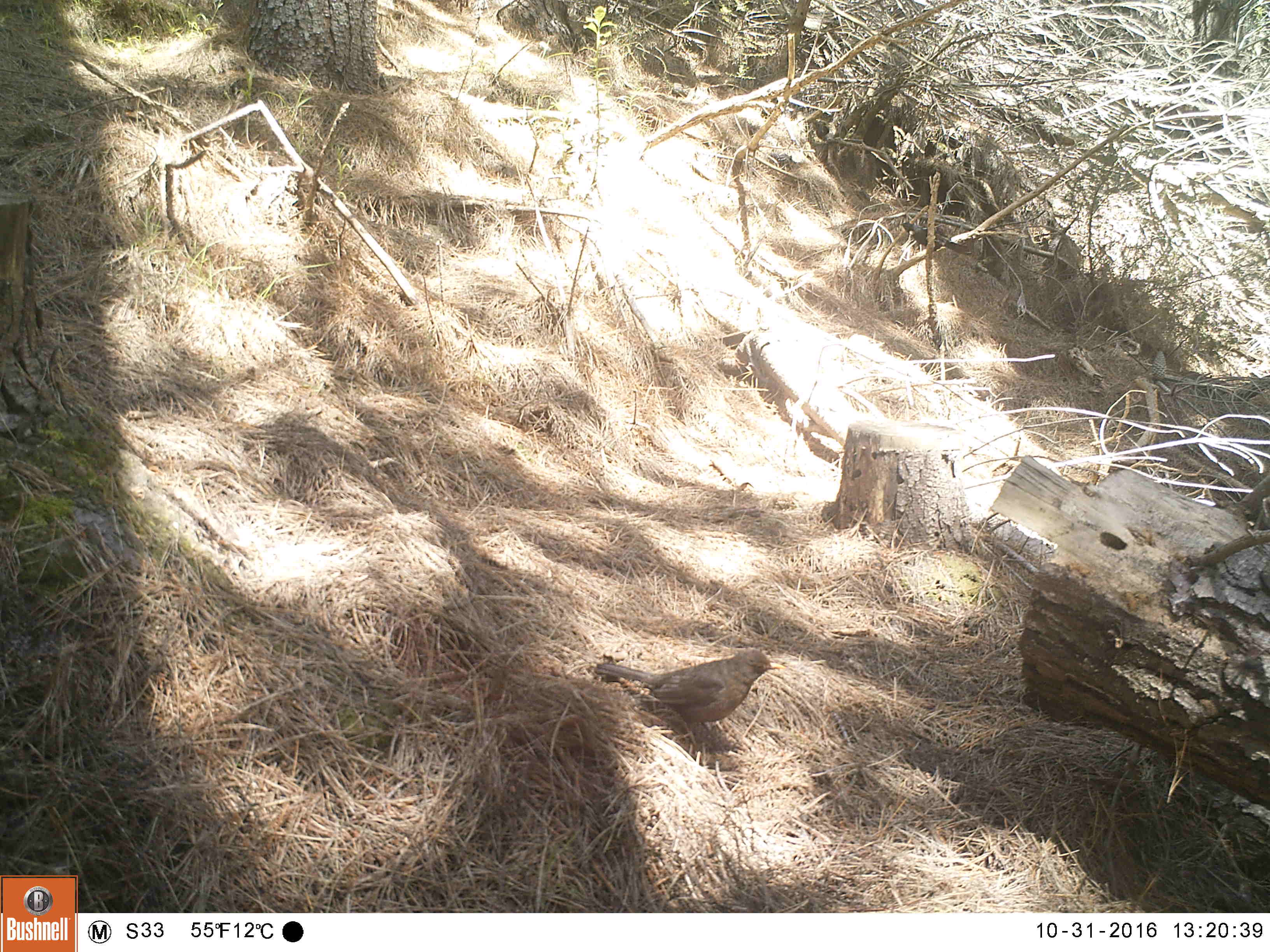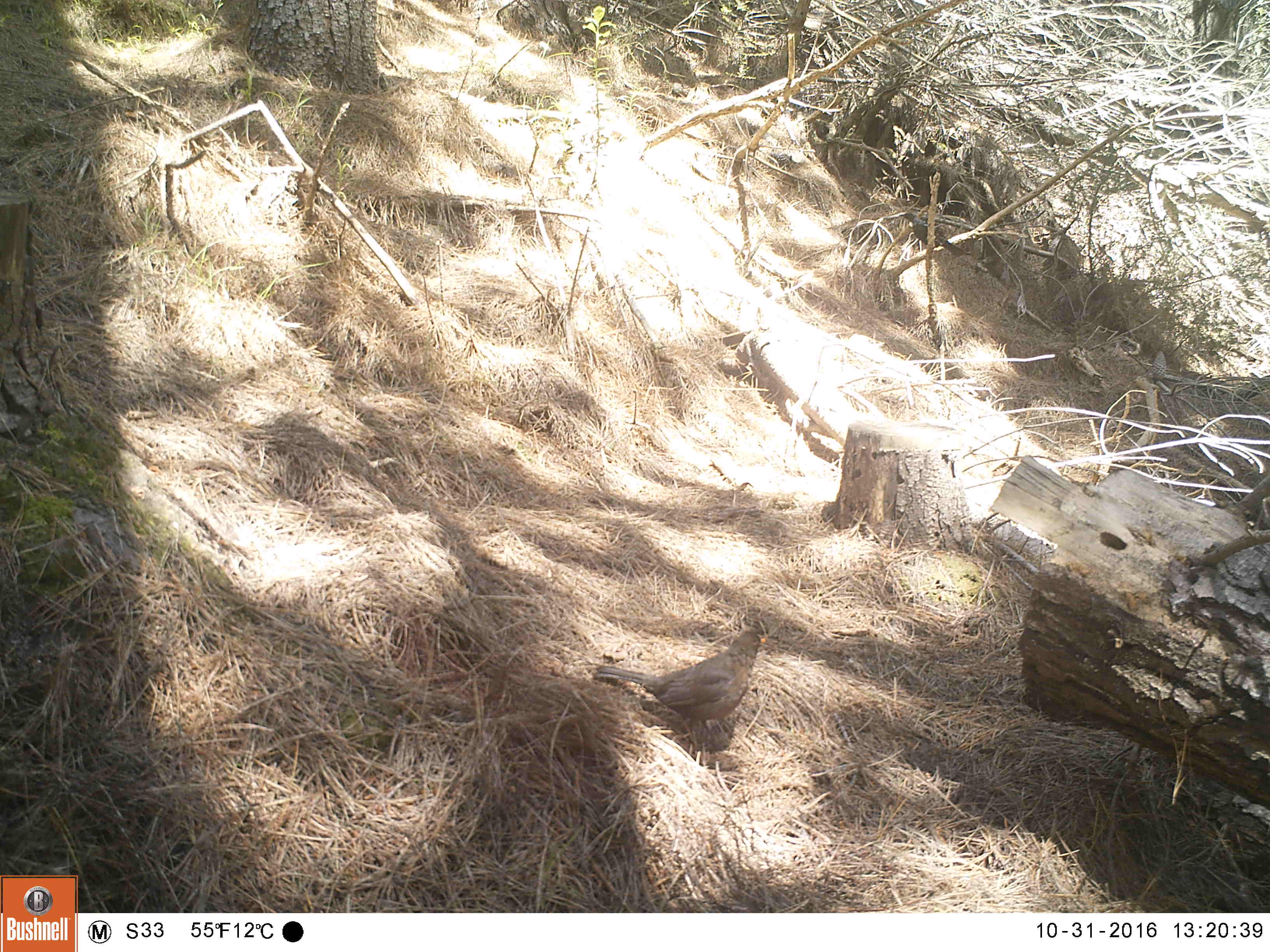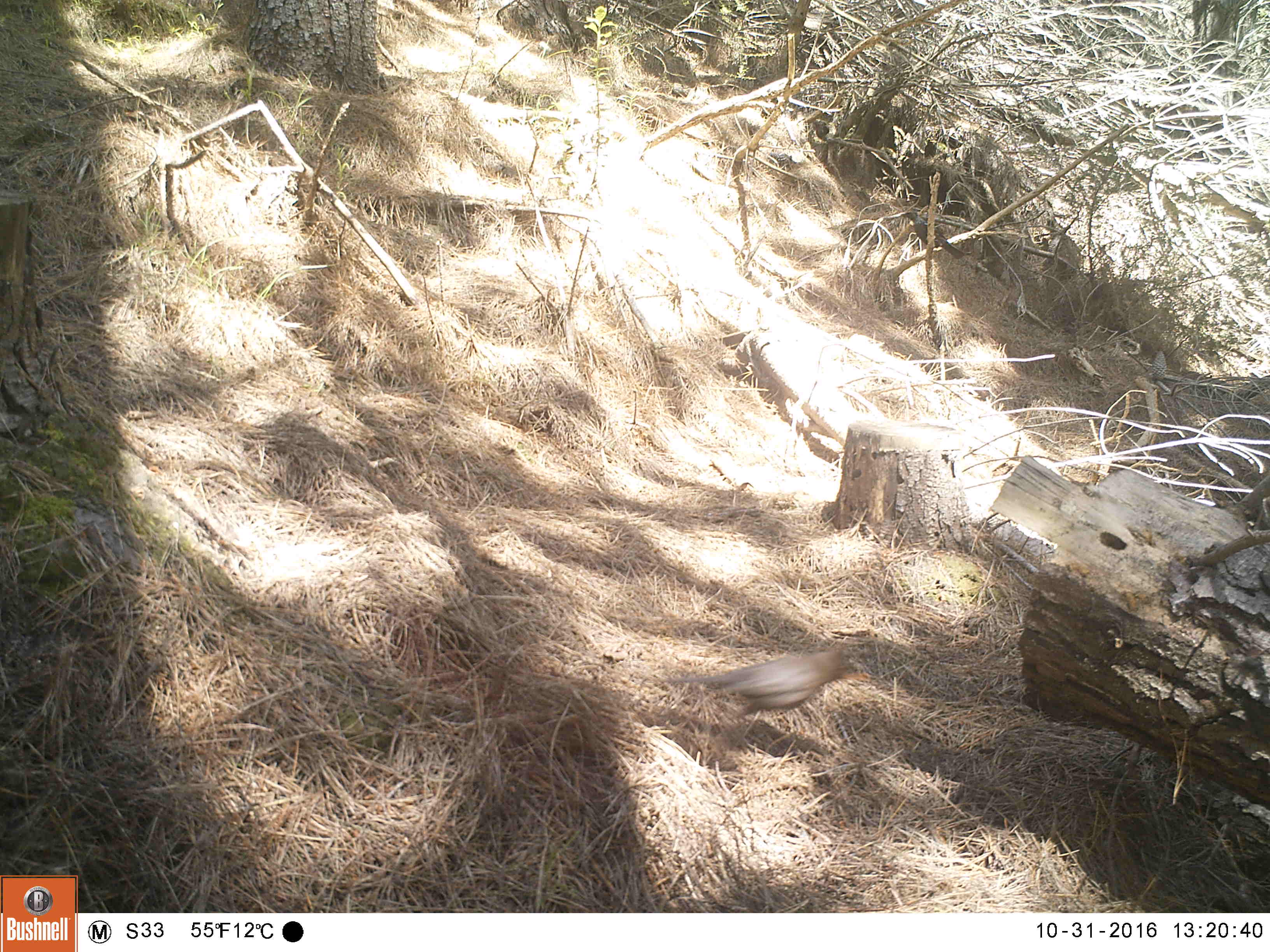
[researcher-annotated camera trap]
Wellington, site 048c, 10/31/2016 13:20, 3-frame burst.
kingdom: Animalia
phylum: Chordata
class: Aves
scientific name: Aves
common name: bird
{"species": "bird (Aves)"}